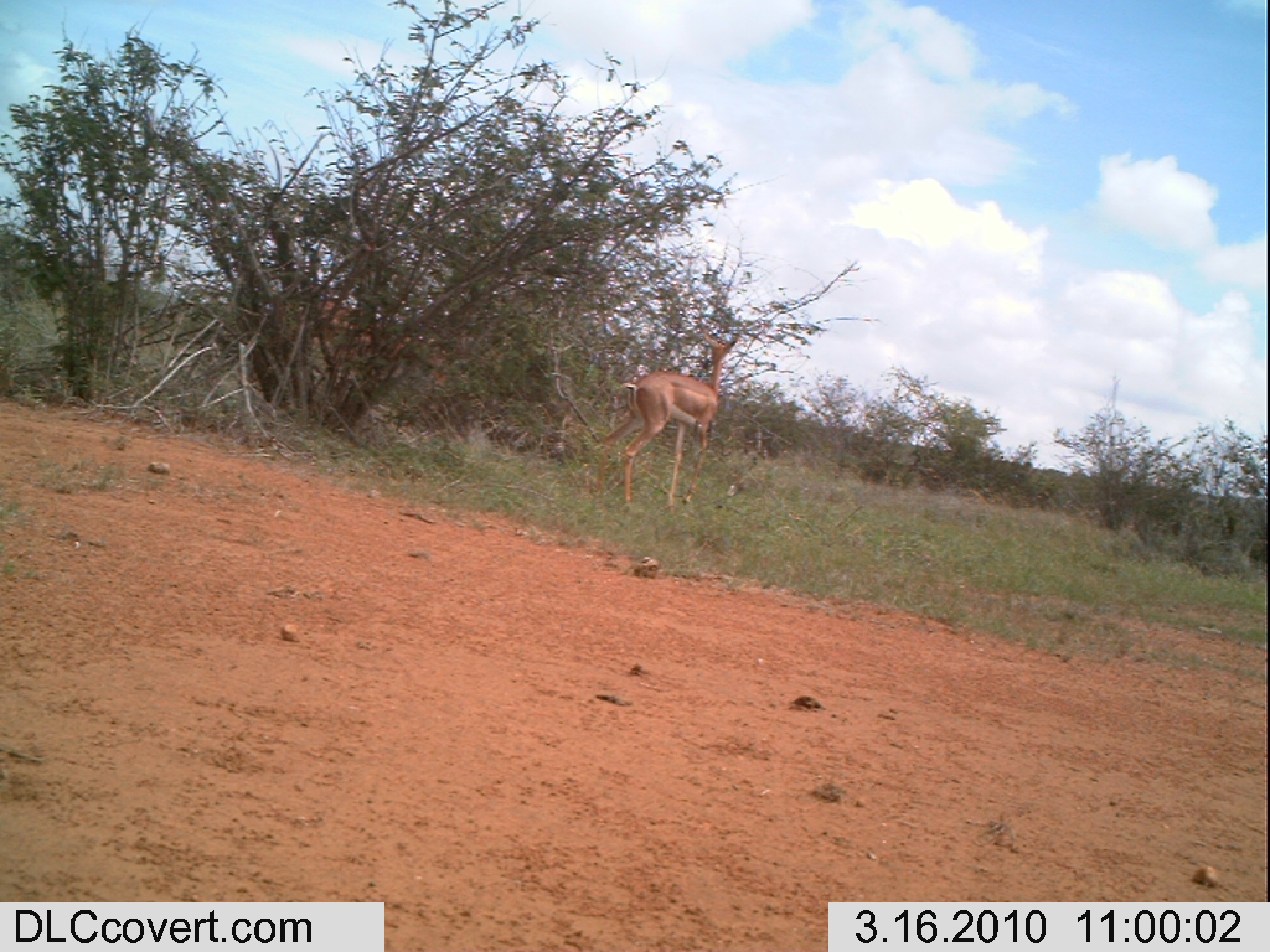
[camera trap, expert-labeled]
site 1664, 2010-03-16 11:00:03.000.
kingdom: Animalia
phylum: Chordata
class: Mammalia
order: Artiodactyla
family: Bovidae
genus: Litocranius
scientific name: Litocranius walleri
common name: gerenuk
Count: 2.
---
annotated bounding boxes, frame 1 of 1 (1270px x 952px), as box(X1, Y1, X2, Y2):
litocranius walleri: box(225, 287, 460, 424); box(592, 319, 741, 510)